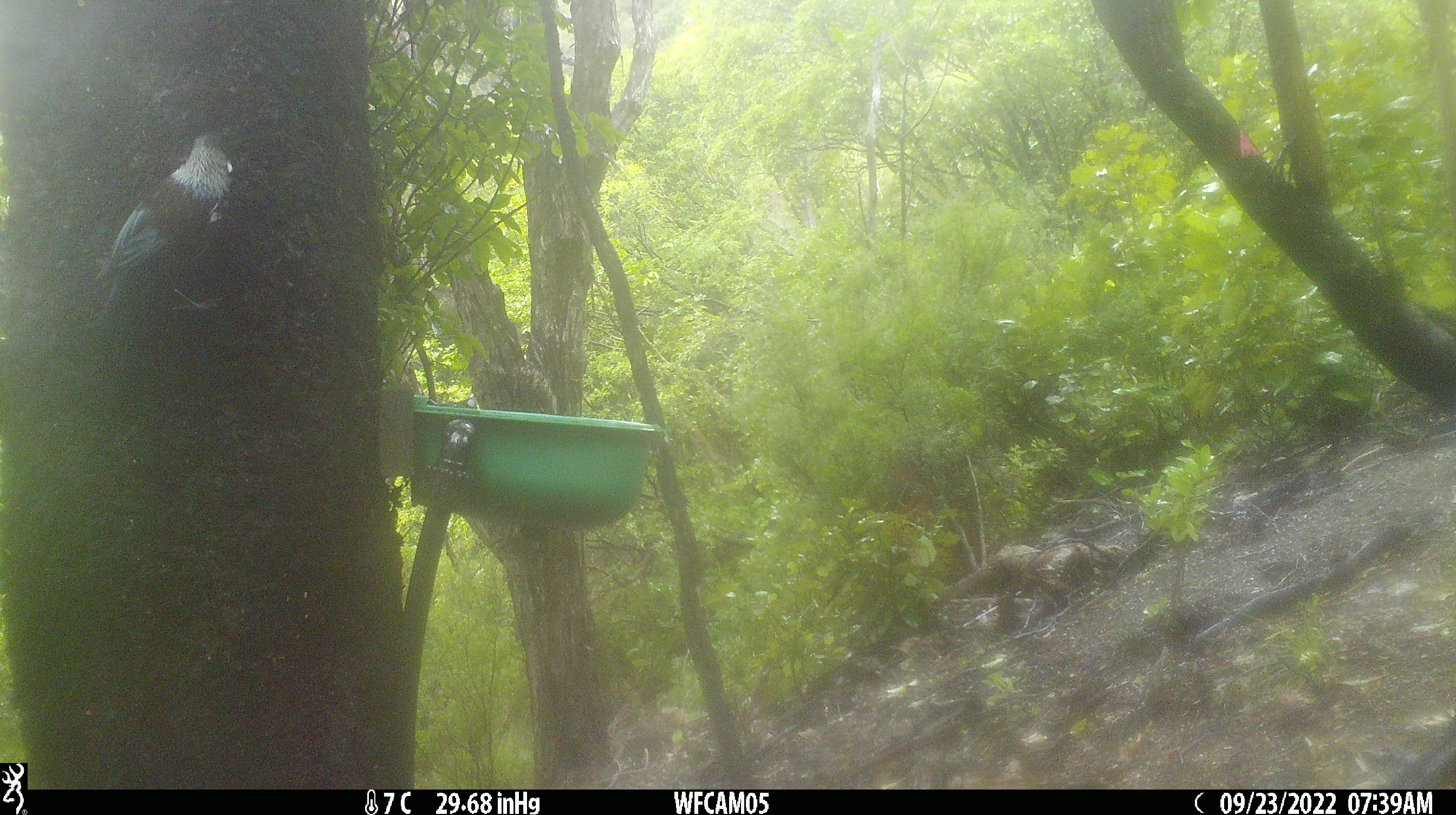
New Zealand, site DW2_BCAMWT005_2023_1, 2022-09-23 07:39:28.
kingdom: Animalia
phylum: Chordata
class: Aves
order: Passeriformes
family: Meliphagidae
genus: Prosthemadera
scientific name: Prosthemadera novaeseelandiae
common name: tui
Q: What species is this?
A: Tui (Prosthemadera novaeseelandiae).